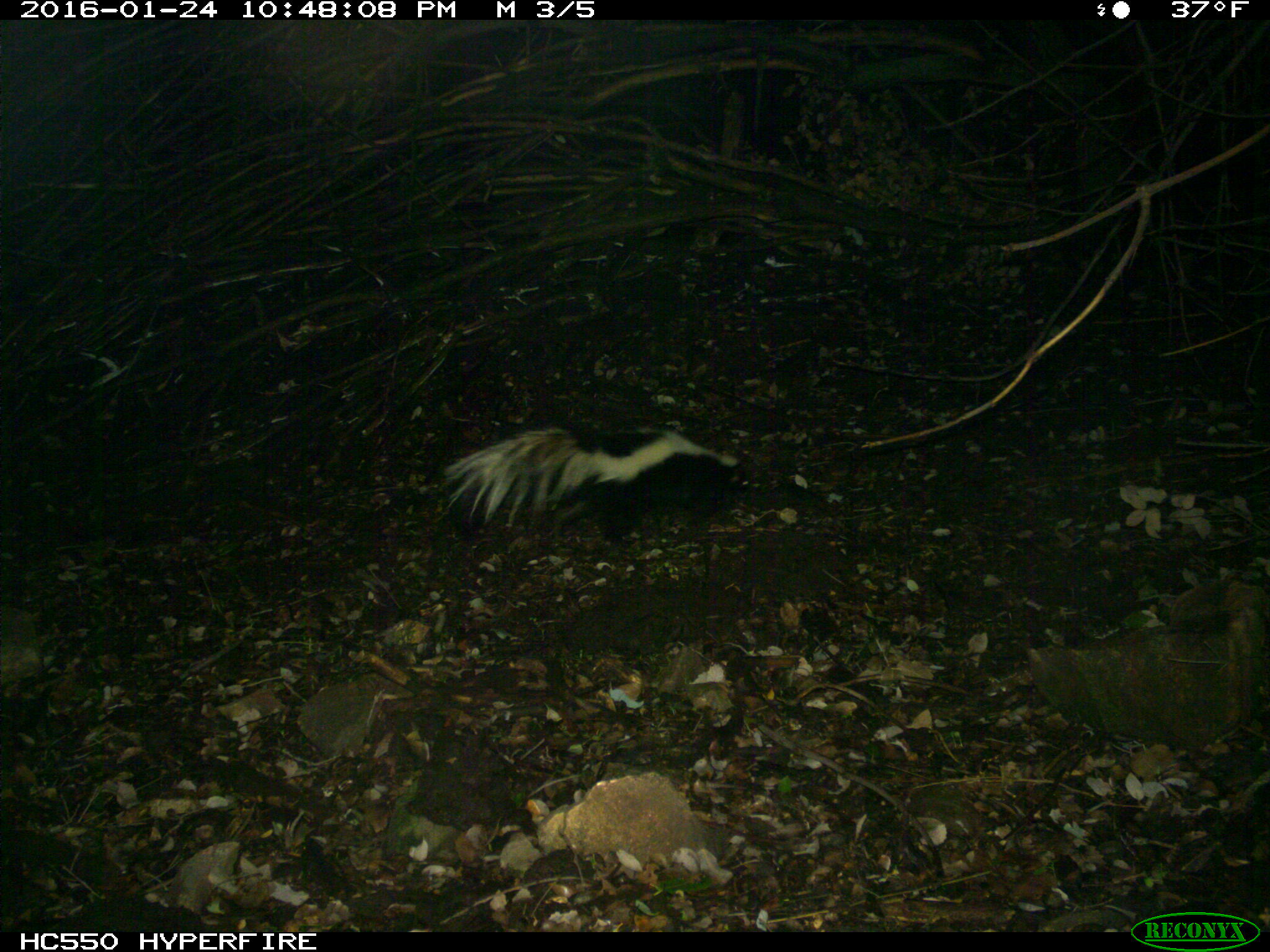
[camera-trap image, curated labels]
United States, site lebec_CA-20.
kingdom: Animalia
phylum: Chordata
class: Mammalia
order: Carnivora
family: Mephitidae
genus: Mephitis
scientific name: Mephitis mephitis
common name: striped skunk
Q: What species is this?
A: Mephitis mephitis (striped skunk).